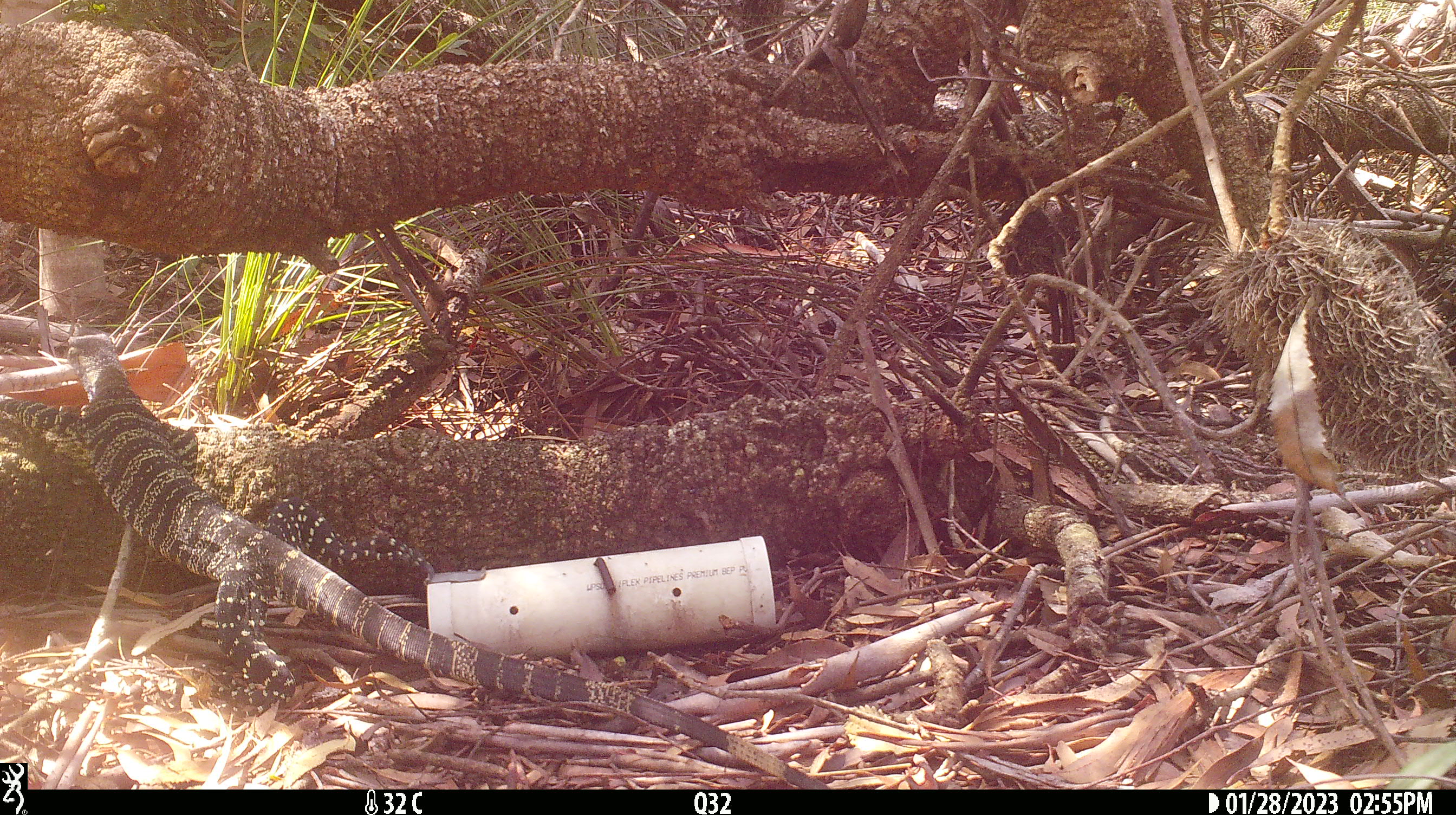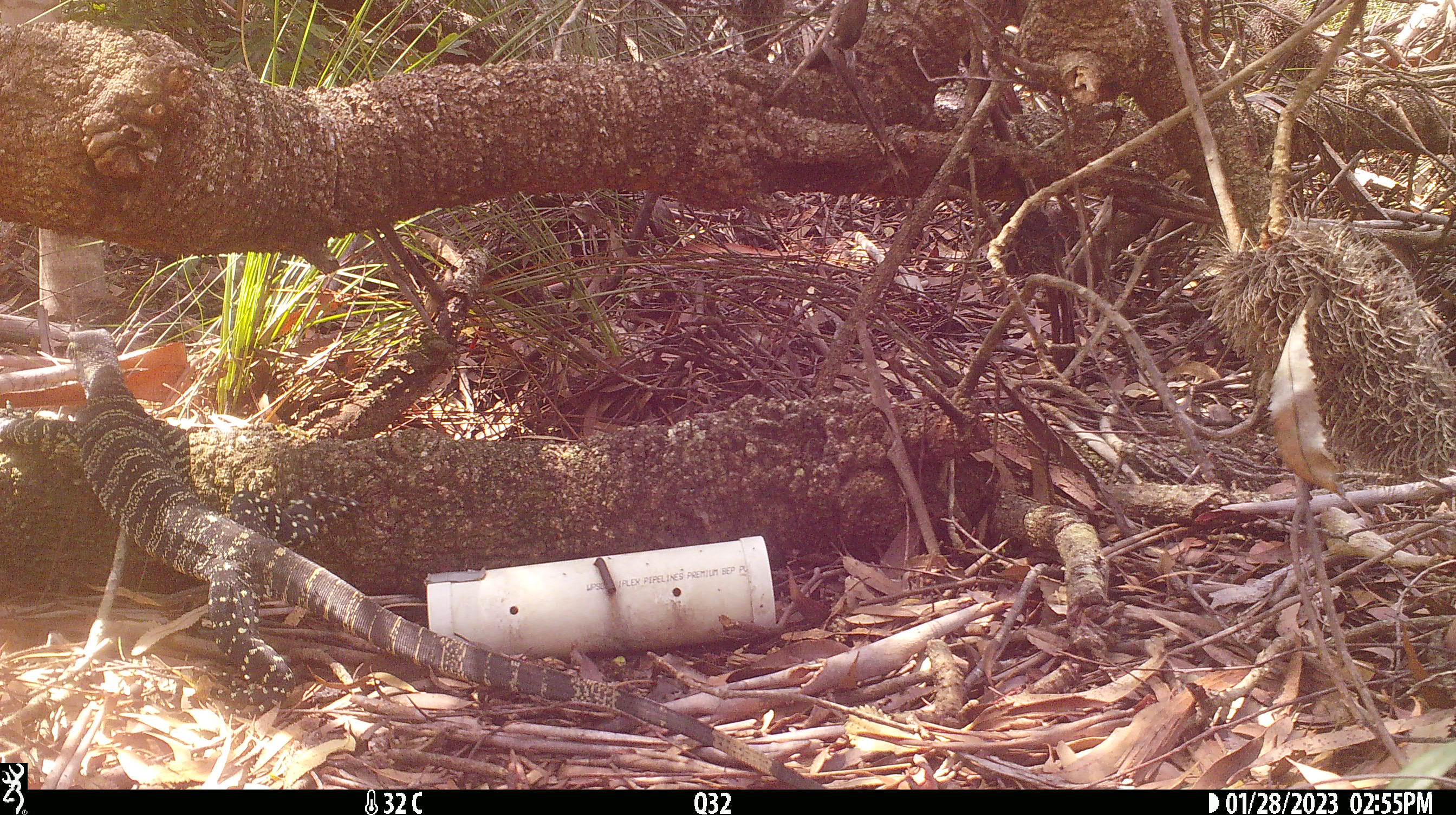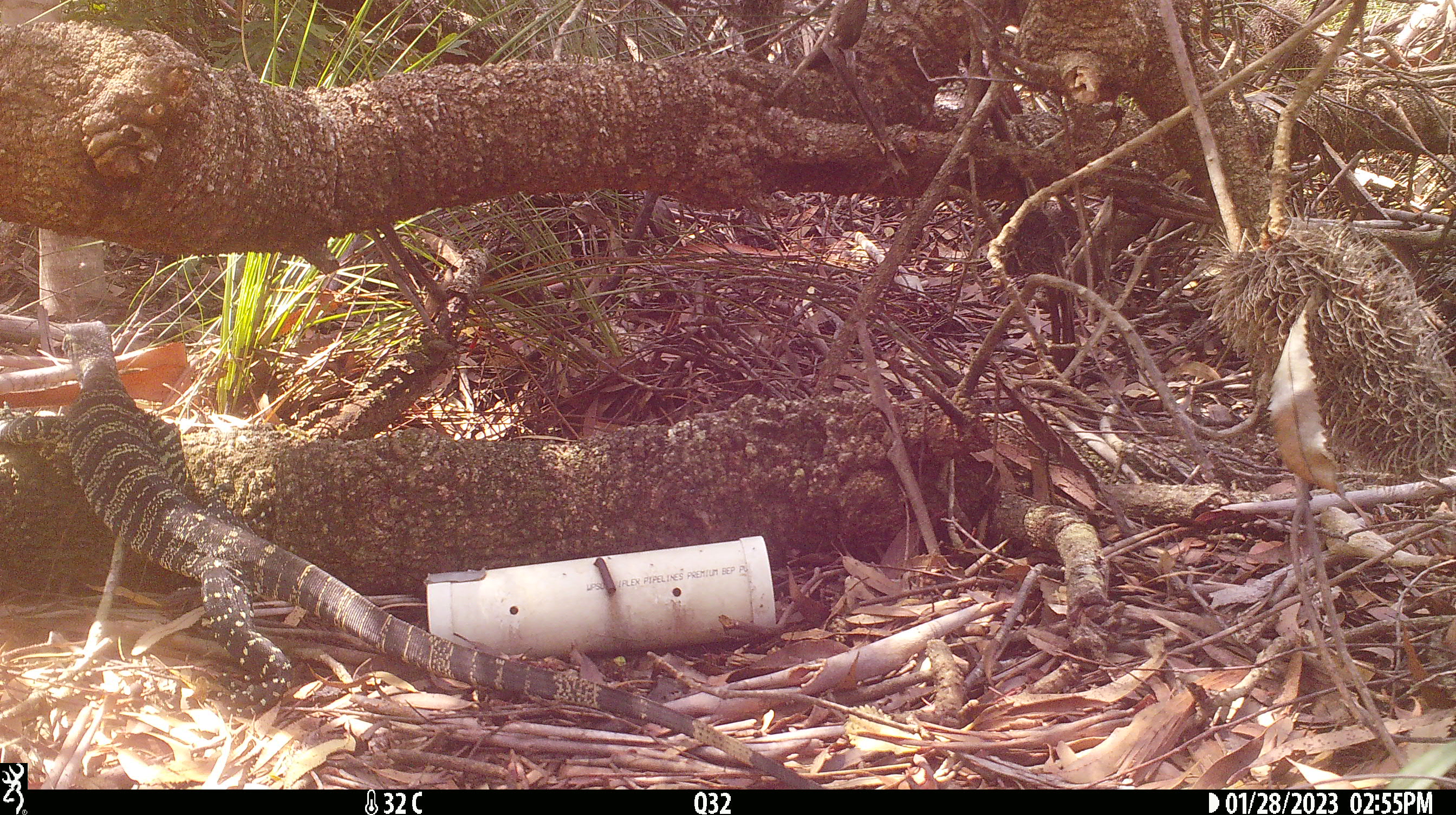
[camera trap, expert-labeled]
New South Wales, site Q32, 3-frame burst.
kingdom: Animalia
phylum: Chordata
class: Reptilia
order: Squamata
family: Varanidae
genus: Varanus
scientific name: Varanus varius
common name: lace monitor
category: goanna